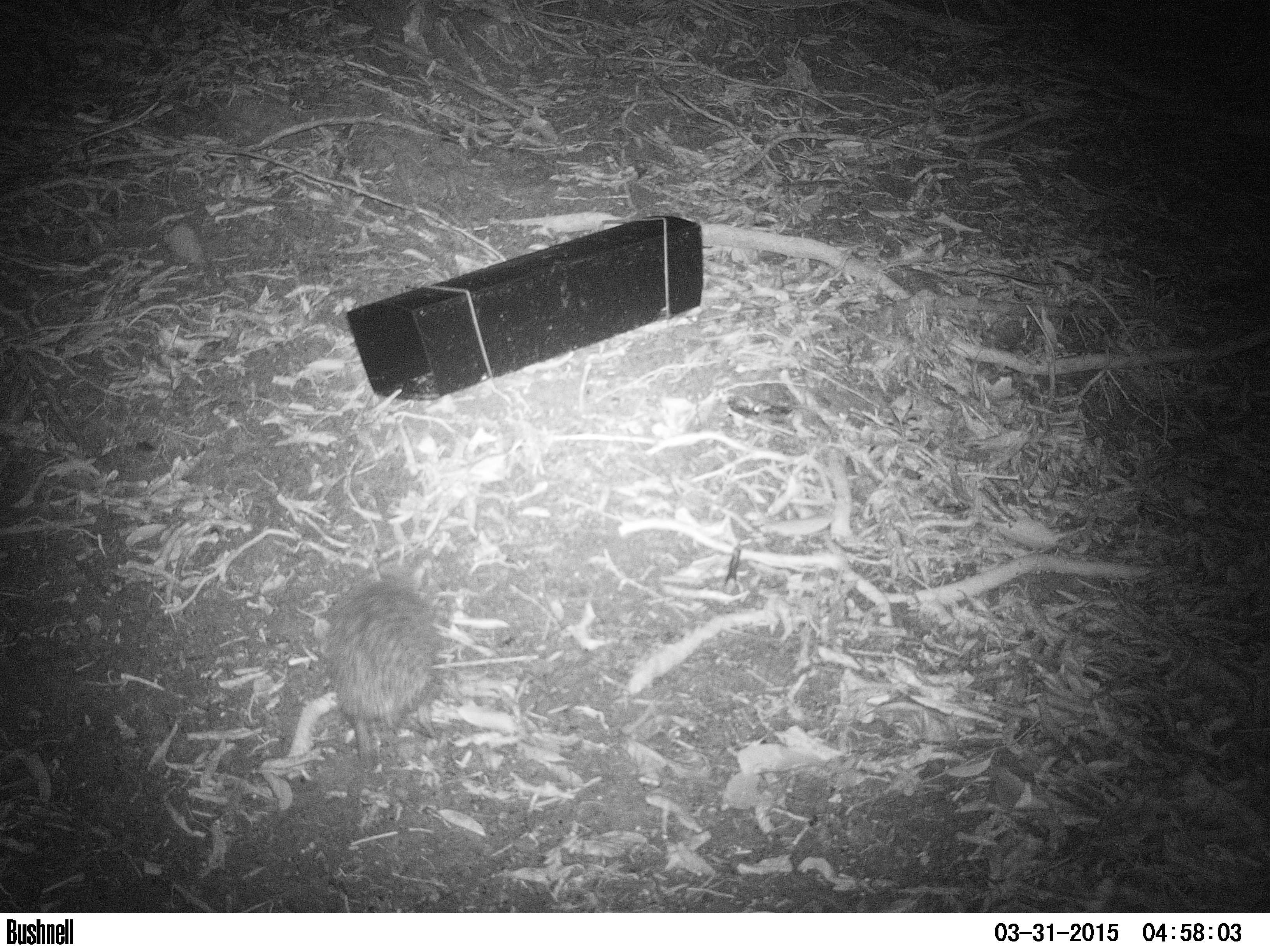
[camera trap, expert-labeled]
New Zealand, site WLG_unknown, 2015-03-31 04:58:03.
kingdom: Animalia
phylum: Chordata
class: Mammalia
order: Eulipotyphla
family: Erinaceidae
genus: Erinaceus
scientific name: Erinaceus europaeus europaeus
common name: european hedgehog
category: hedgehog